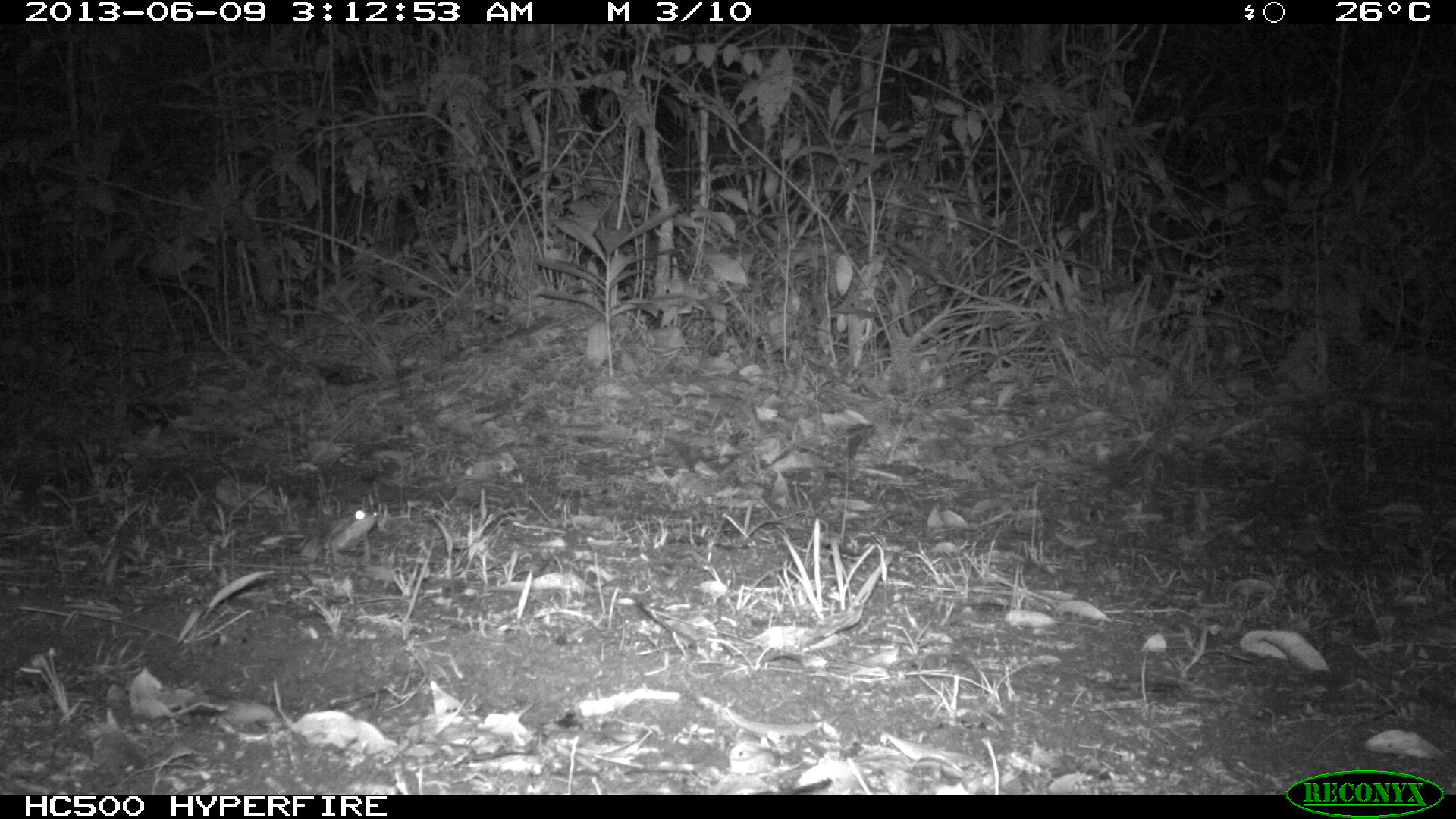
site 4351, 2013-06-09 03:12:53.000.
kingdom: Animalia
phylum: Chordata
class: Mammalia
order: Perissodactyla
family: Tapiridae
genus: Tapirus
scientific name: Tapirus bairdii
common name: baird's tapir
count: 1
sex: male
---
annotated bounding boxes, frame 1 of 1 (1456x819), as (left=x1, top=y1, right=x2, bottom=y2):
tapirus bairdii: (left=308, top=508, right=377, bottom=563)